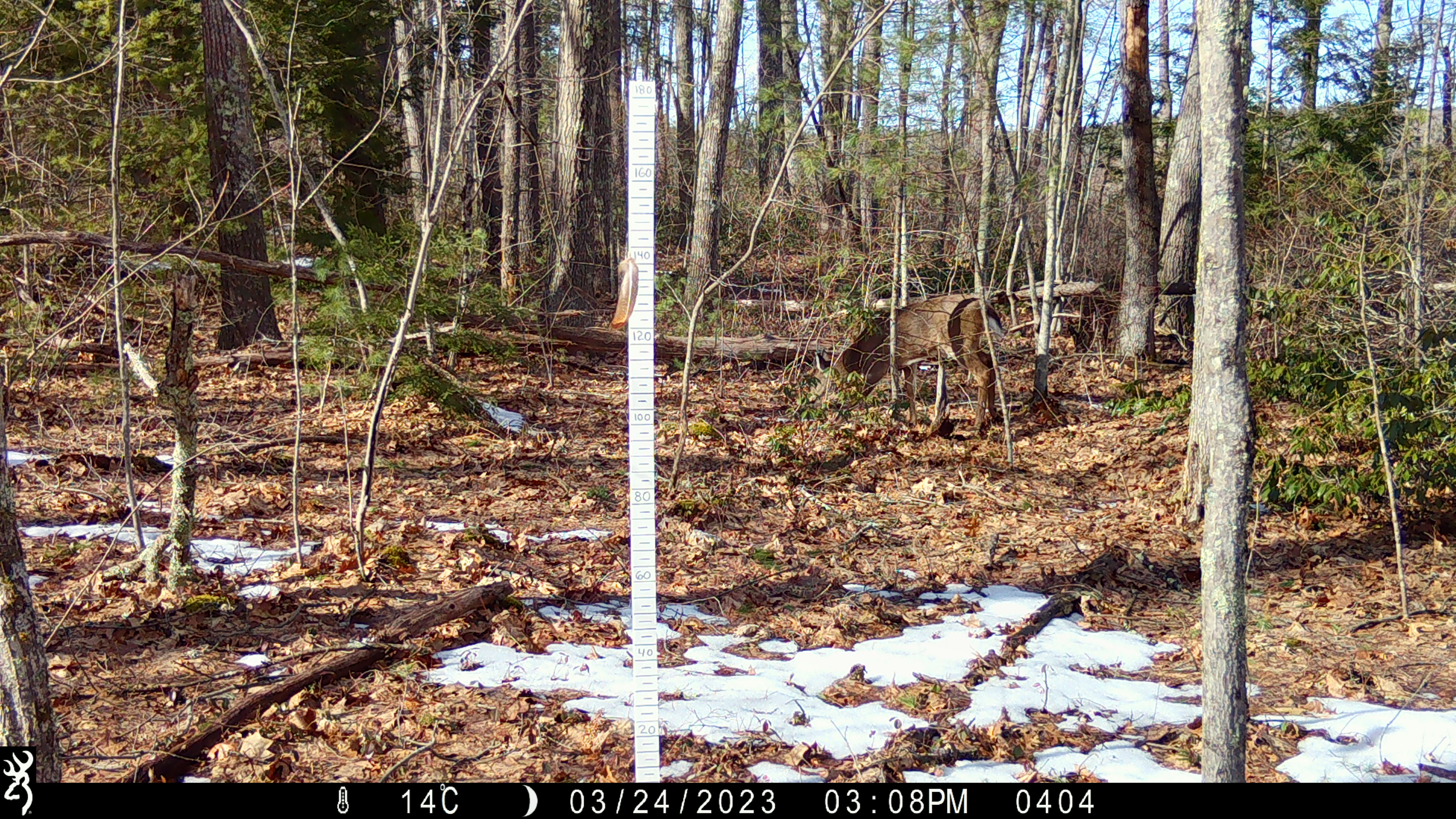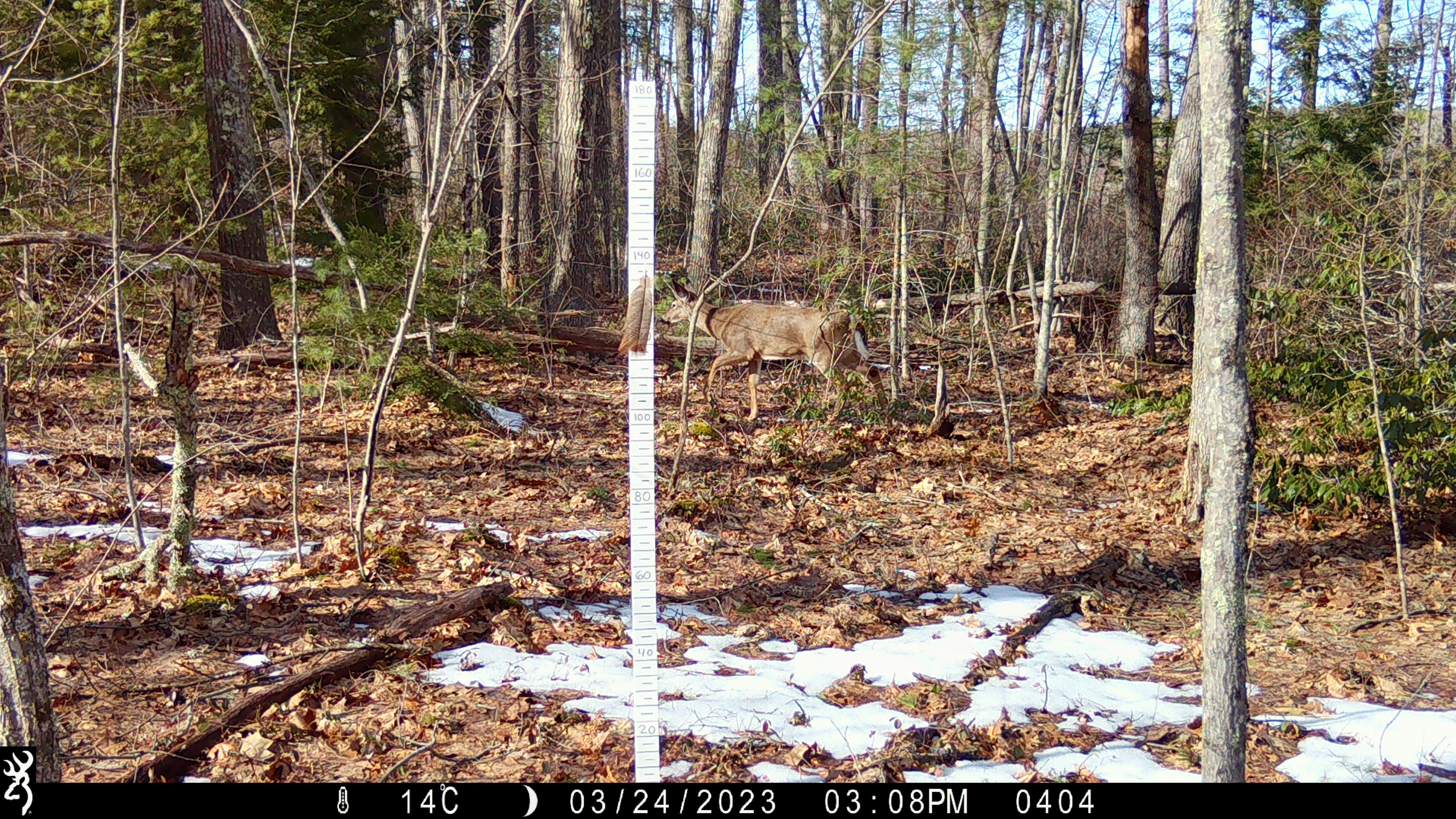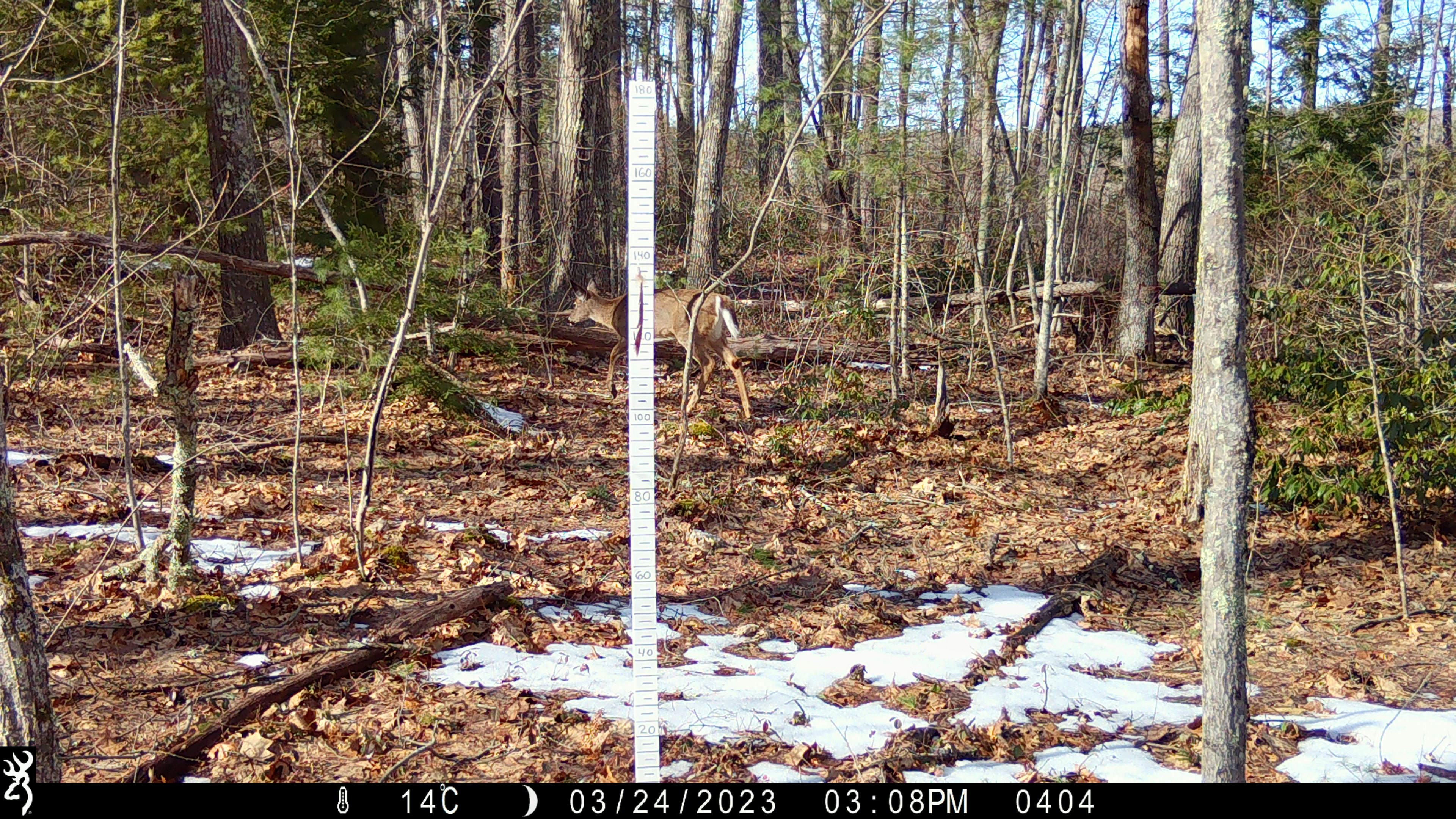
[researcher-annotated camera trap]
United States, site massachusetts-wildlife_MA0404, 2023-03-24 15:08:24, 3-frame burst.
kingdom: Animalia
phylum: Chordata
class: Mammalia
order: Artiodactyla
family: Cervidae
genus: Odocoileus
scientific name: Odocoileus virginianus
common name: white-tailed deer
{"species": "white-tailed deer (Odocoileus virginianus)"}